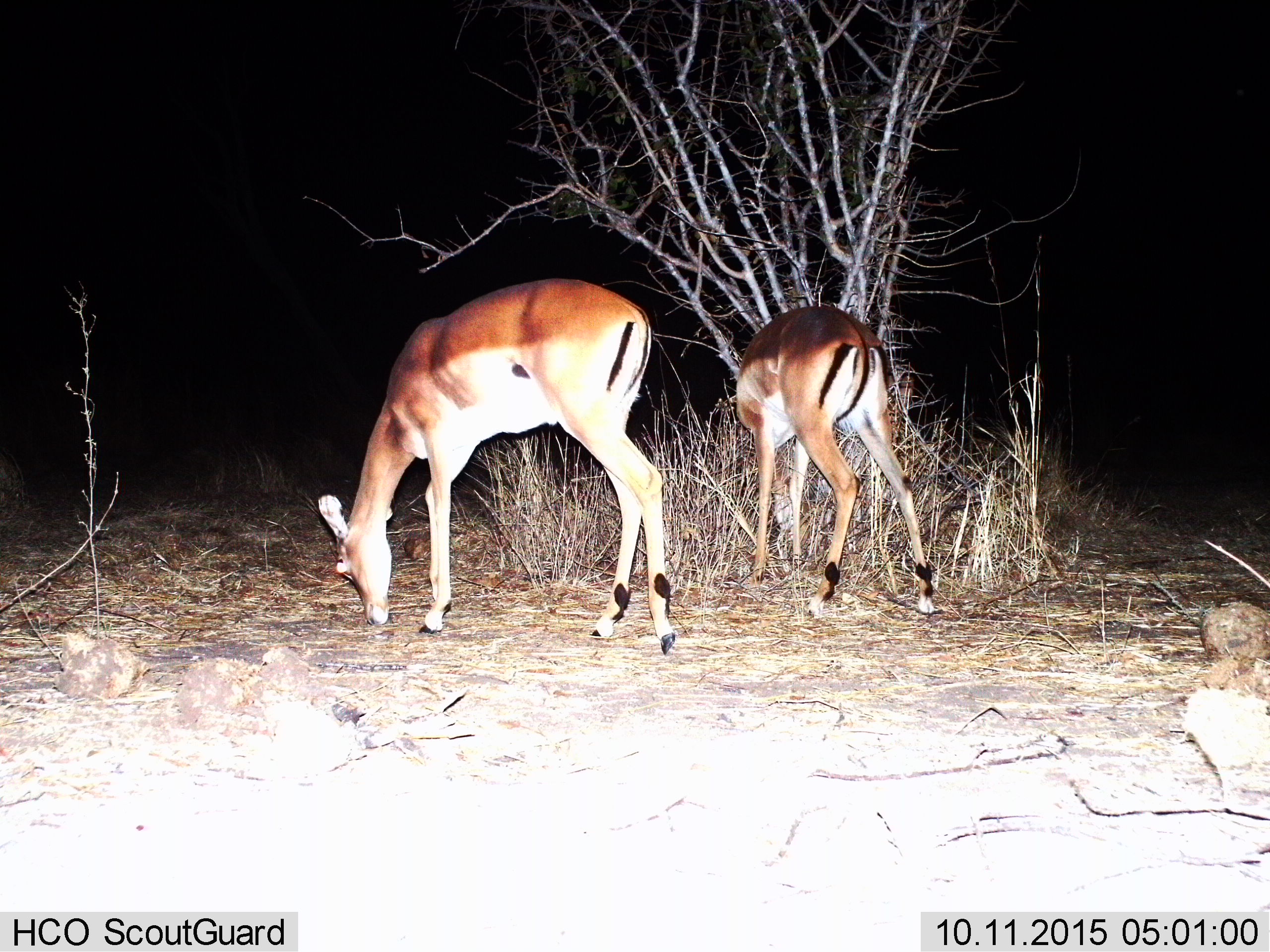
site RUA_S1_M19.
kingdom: Animalia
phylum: Chordata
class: Mammalia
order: Artiodactyla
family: Bovidae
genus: Aepyceros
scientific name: Aepyceros melampus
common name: impala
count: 2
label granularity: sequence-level